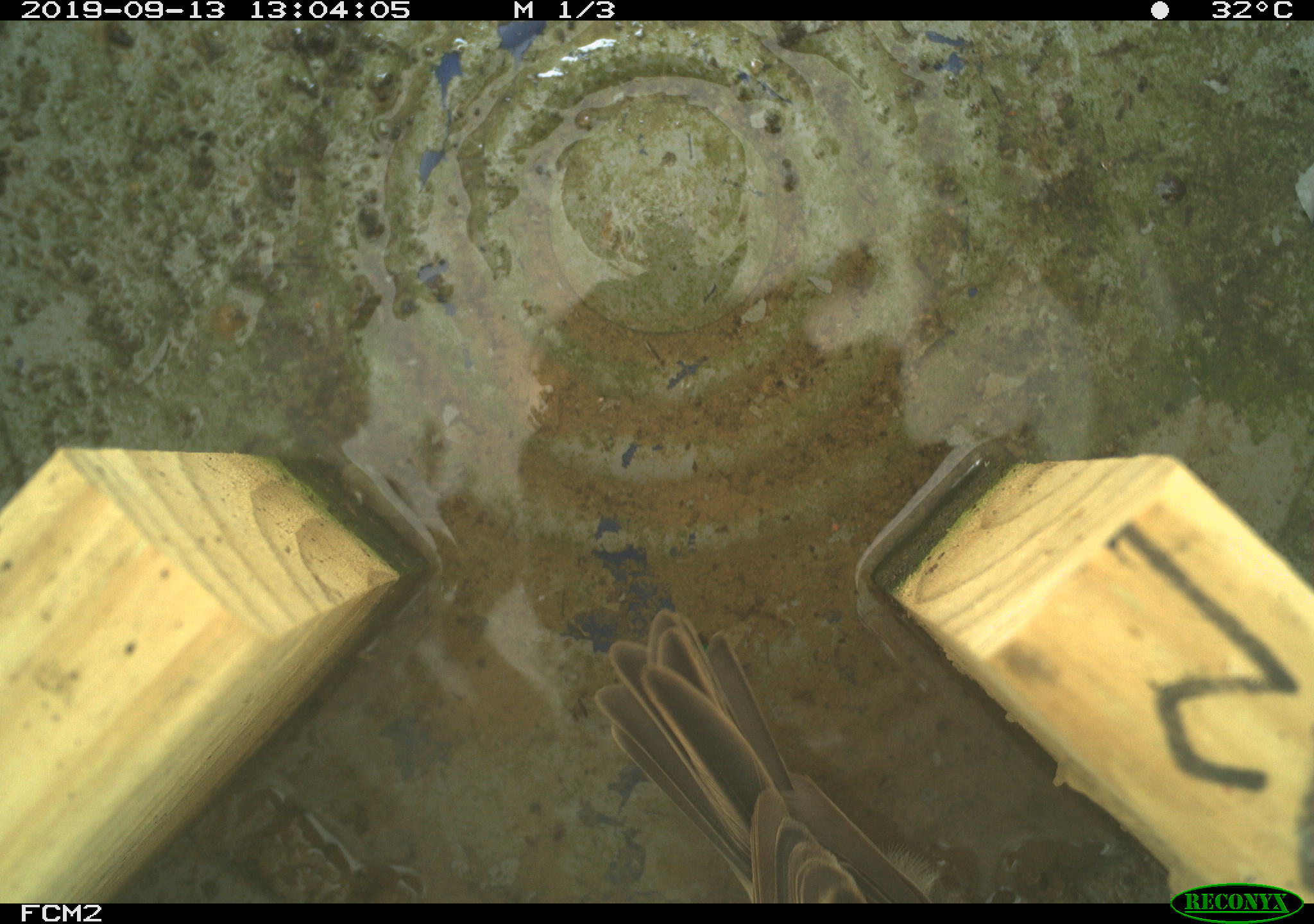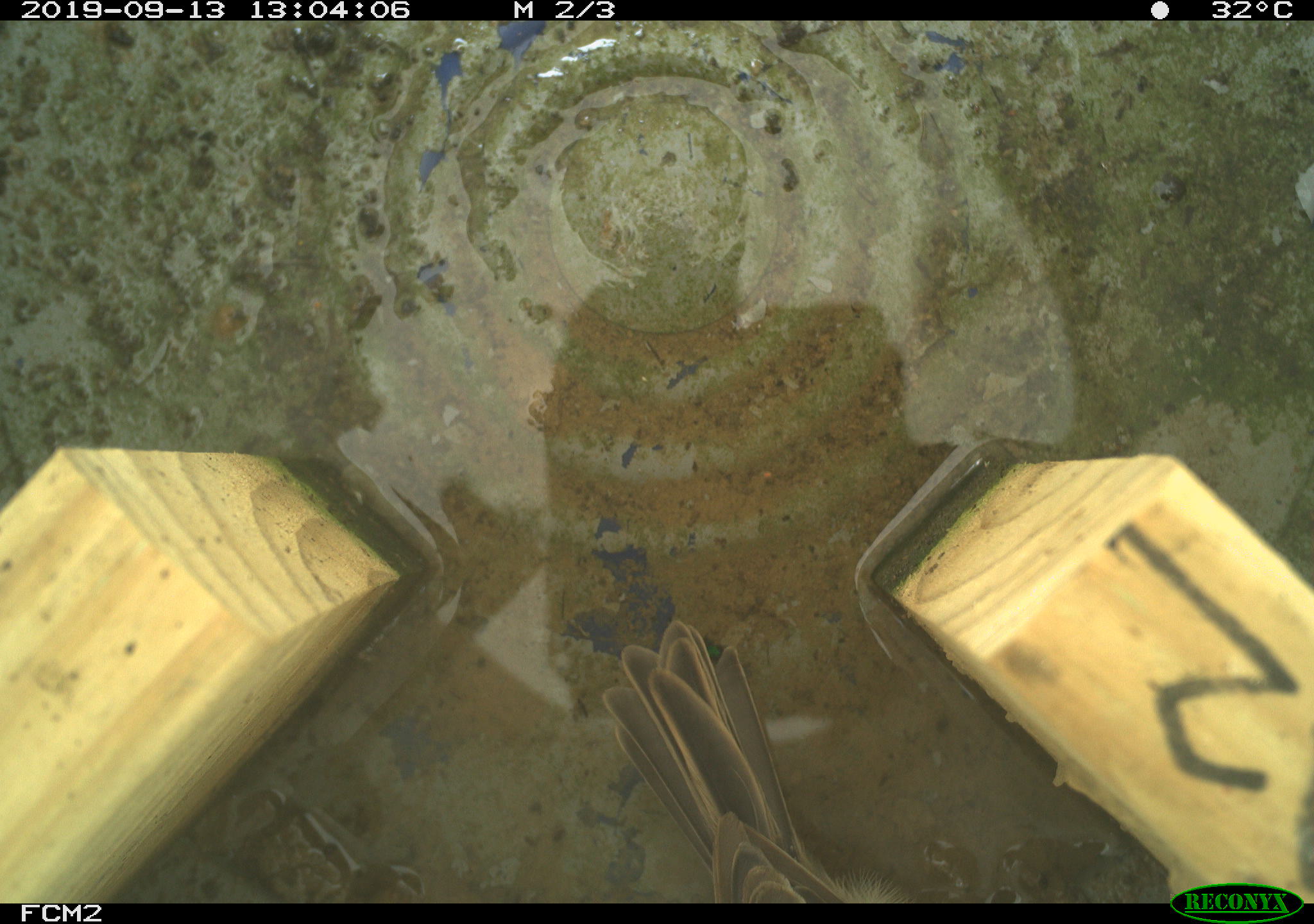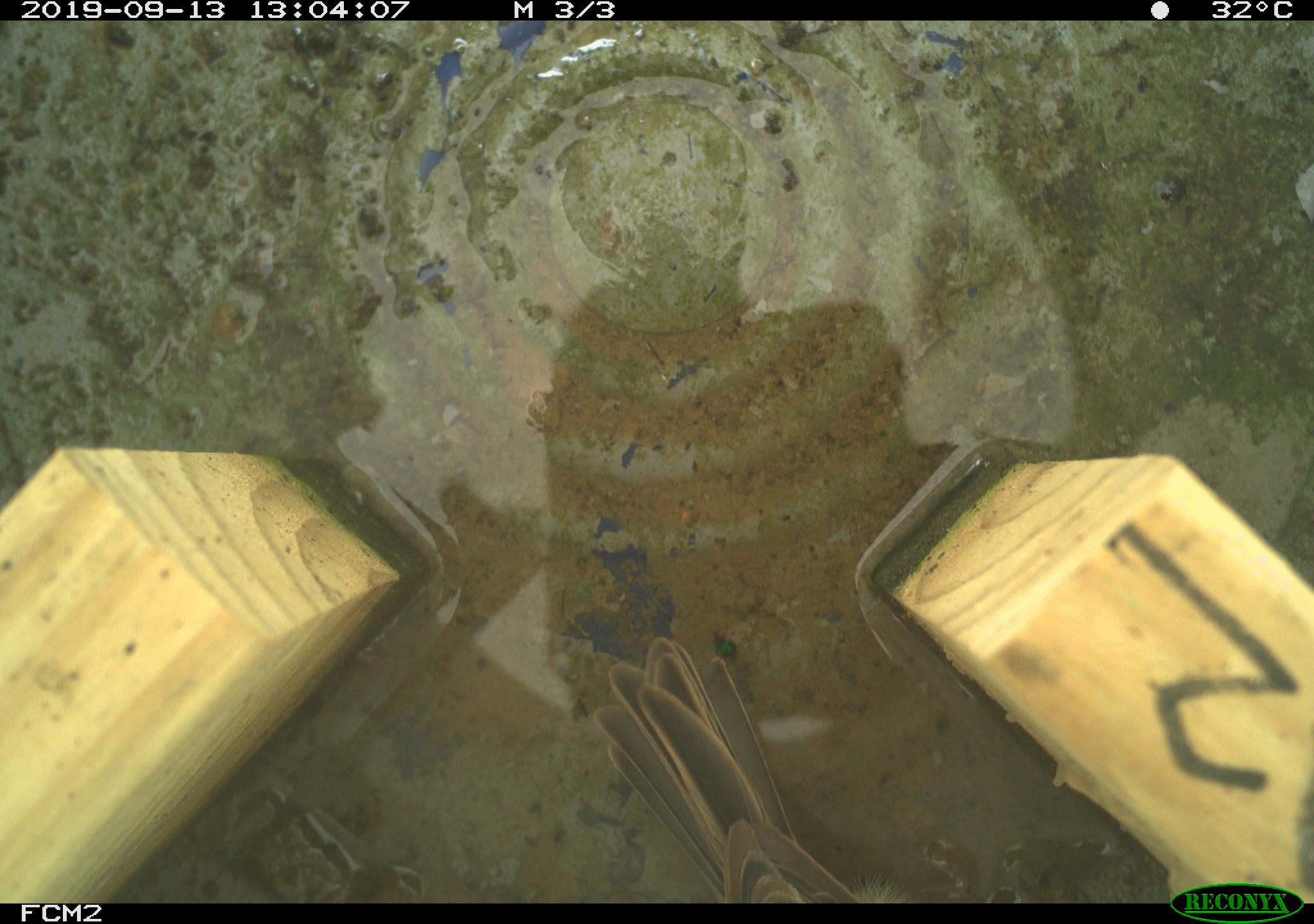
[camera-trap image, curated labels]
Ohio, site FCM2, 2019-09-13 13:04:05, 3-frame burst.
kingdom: Animalia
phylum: Chordata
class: Aves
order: Passeriformes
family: Passerellidae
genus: Melospiza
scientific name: Melospiza melodia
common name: song sparrow